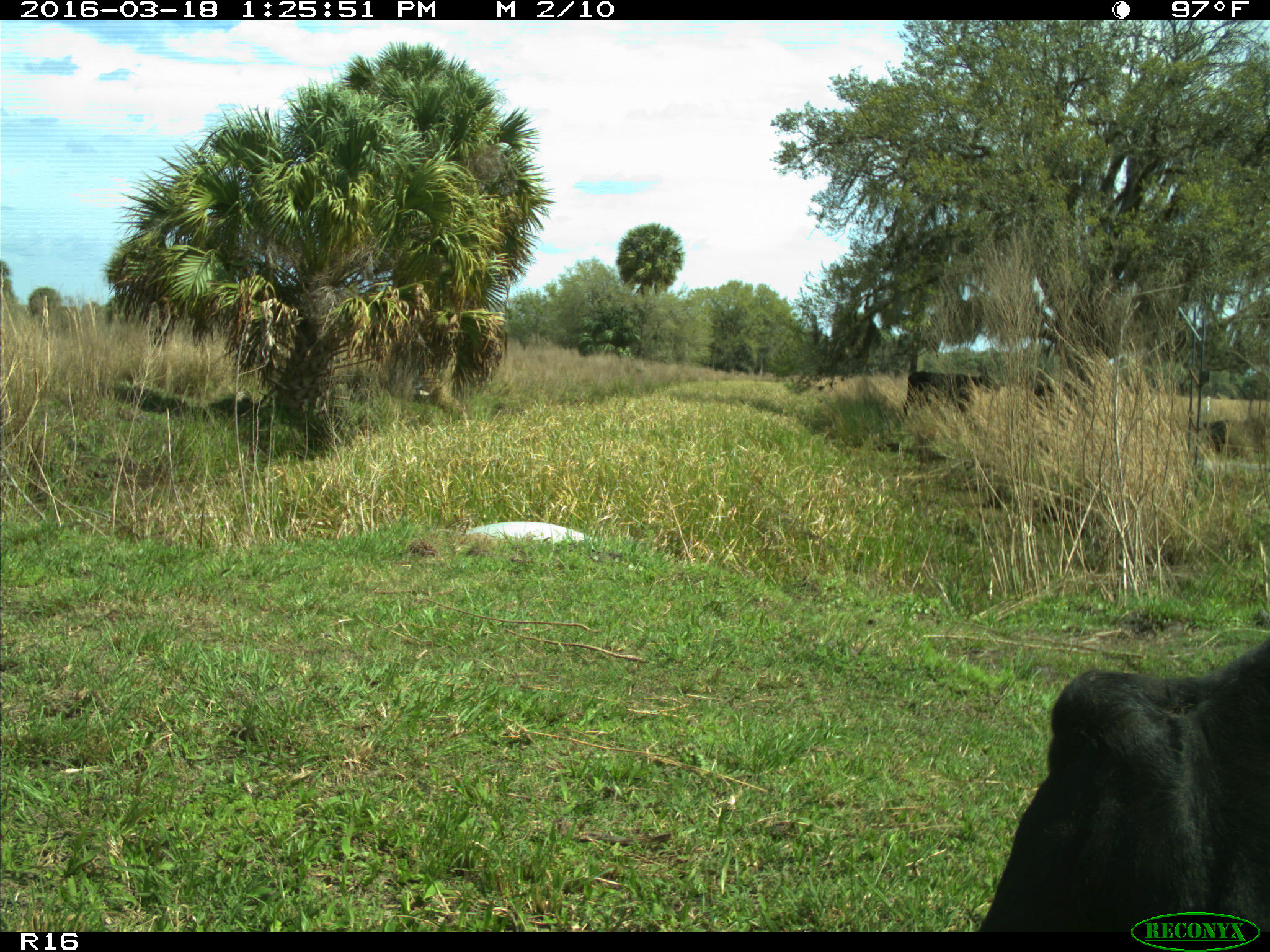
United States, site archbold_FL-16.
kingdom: Animalia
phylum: Chordata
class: Mammalia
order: Artiodactyla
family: Bovidae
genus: Bos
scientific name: Bos taurus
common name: domestic cow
Bos taurus (domestic cow).